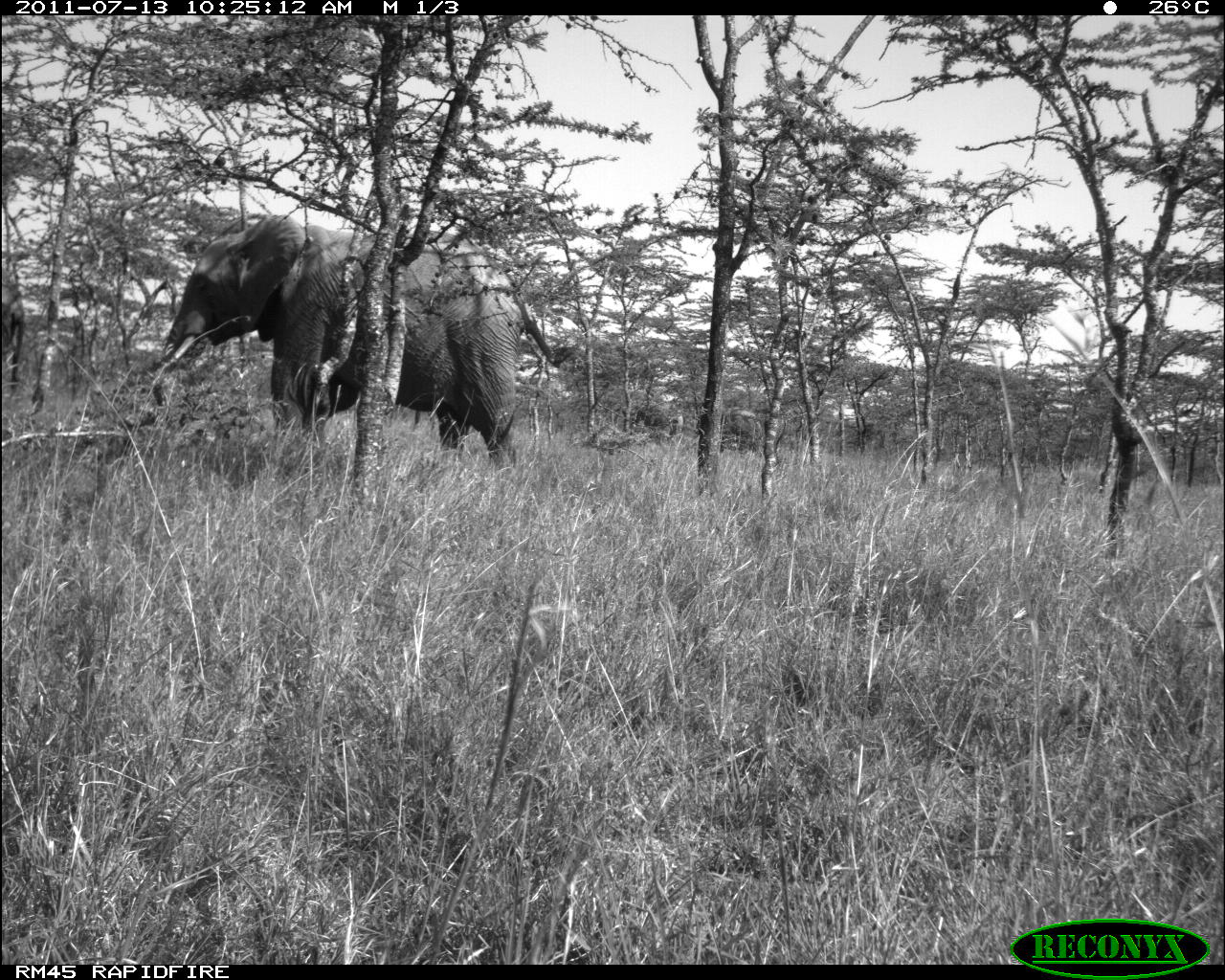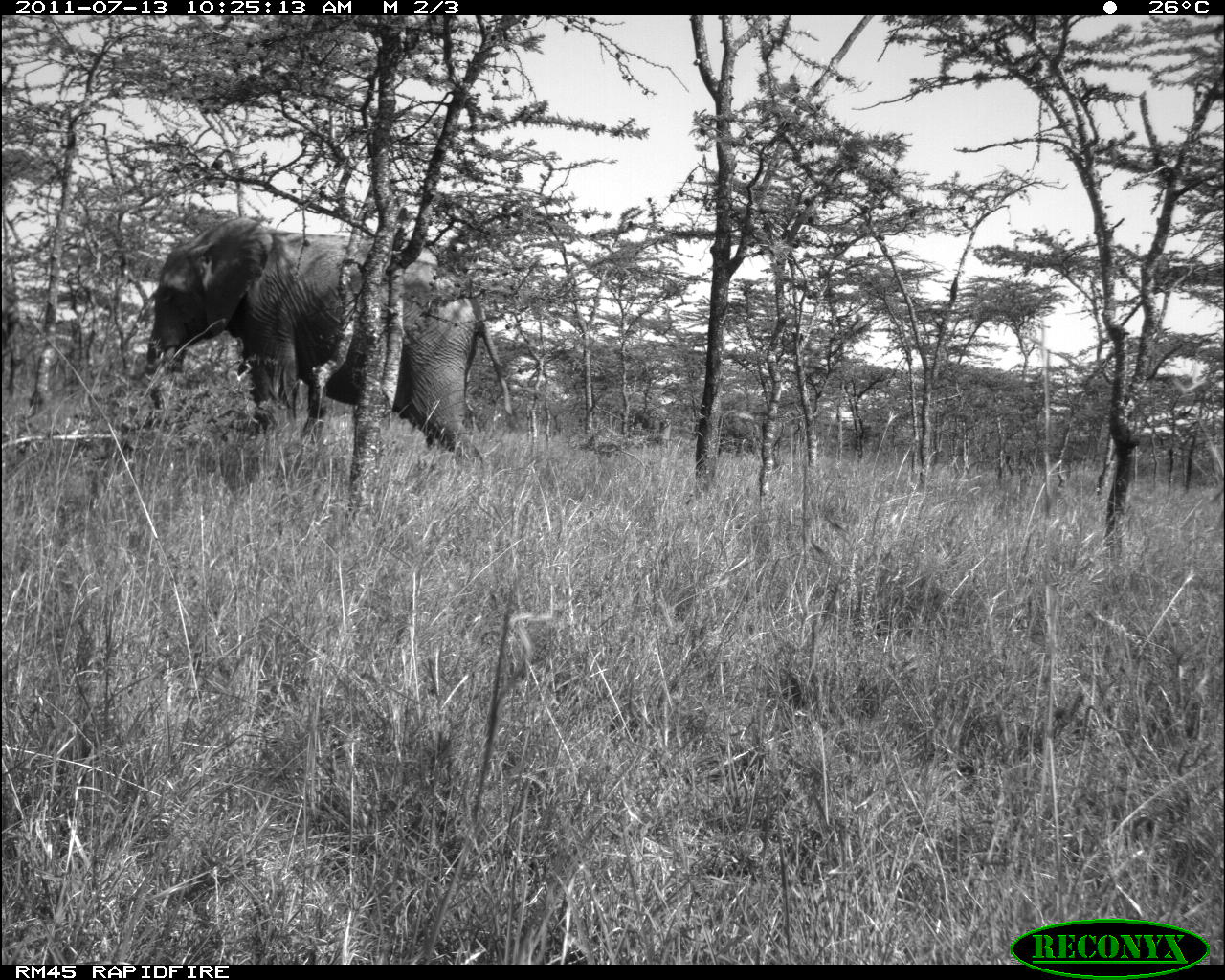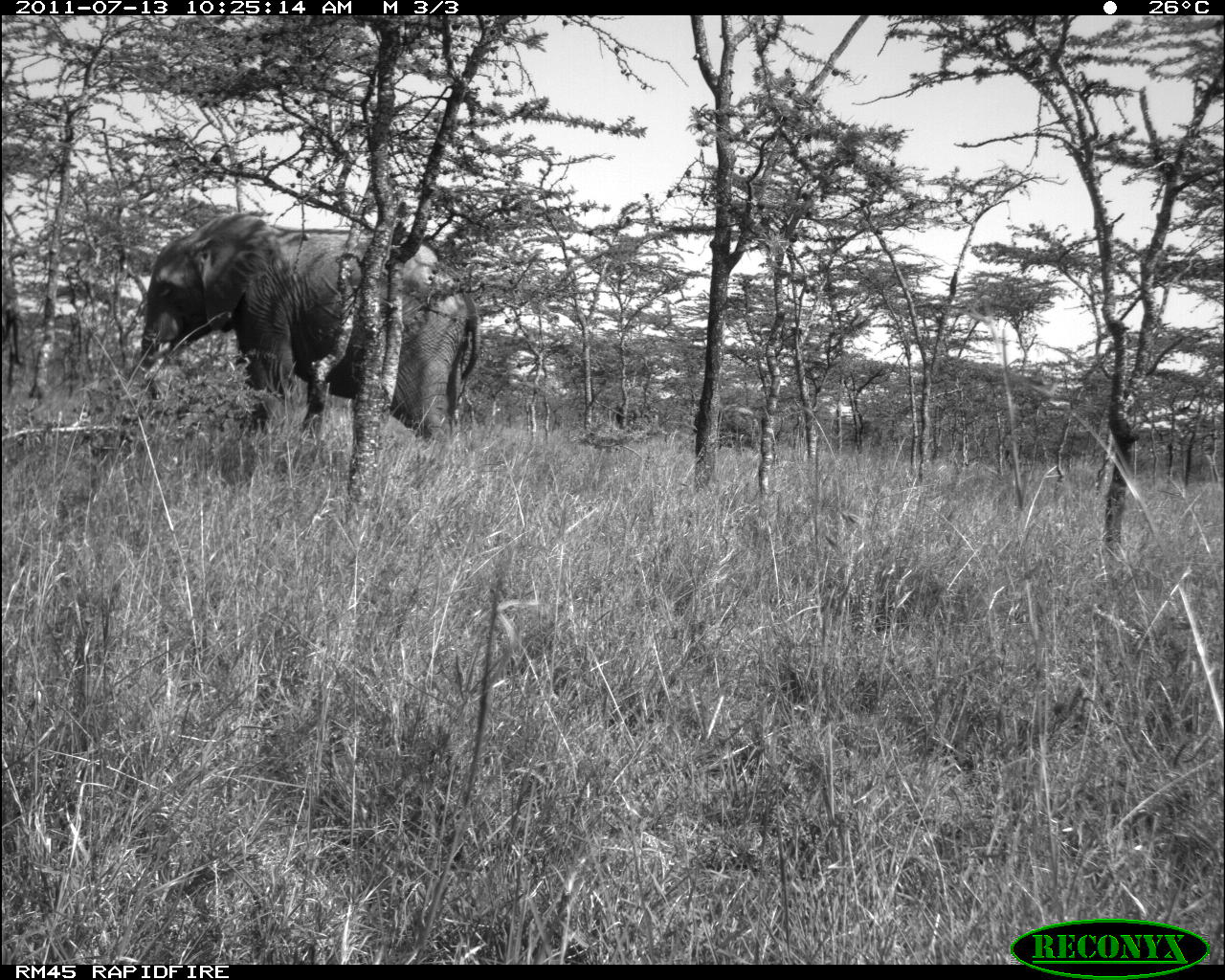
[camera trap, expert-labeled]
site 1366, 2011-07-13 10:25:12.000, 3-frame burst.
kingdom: Animalia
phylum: Chordata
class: Mammalia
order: Proboscidea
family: Elephantidae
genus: Loxodonta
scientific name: Loxodonta africana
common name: african bush elephant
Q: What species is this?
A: Loxodonta africana (african bush elephant).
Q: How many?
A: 4.